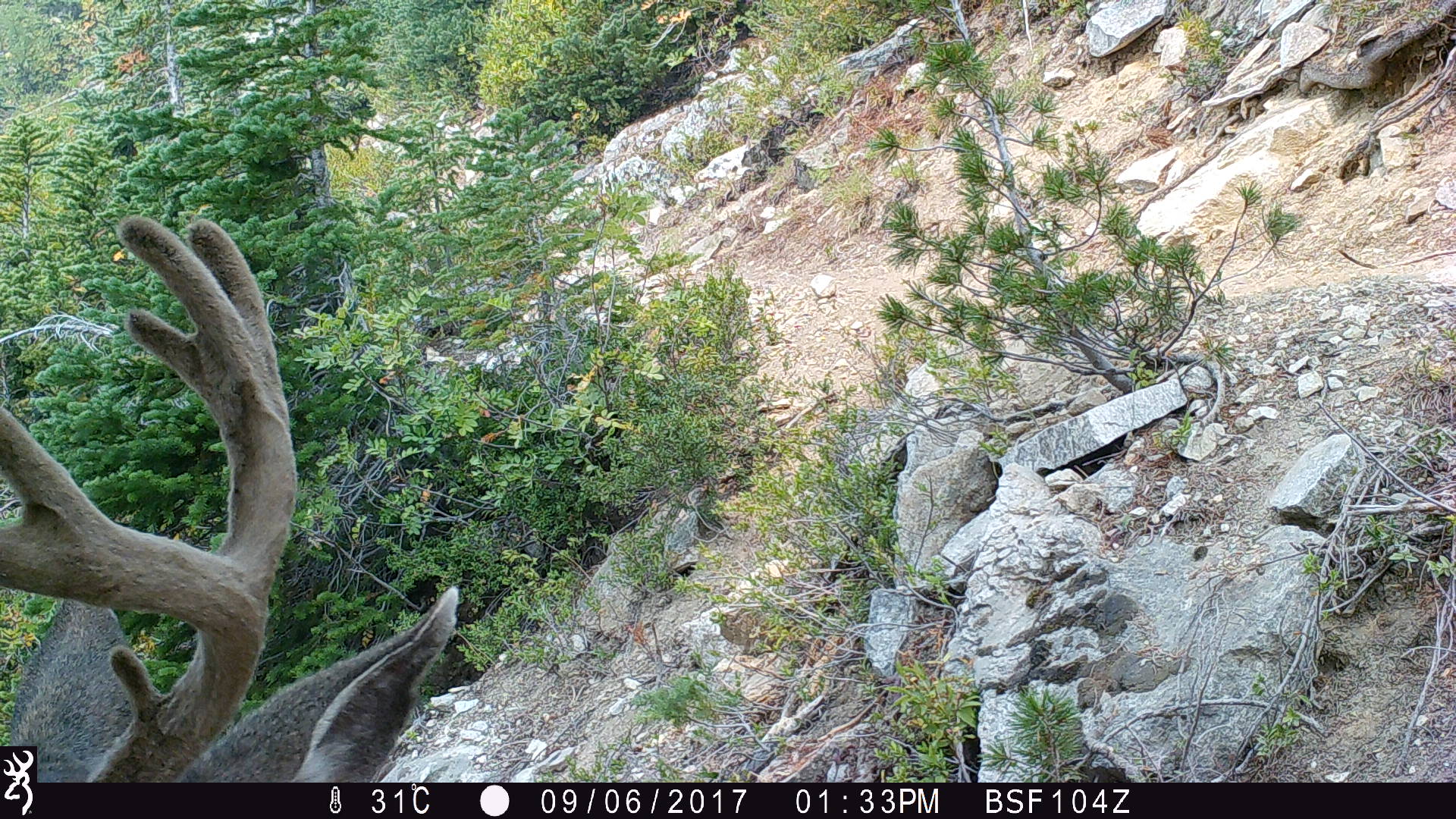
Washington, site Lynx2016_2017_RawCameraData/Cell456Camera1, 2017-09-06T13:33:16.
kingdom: Animalia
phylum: Chordata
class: Mammalia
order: Artiodactyla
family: Cervidae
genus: Odocoileus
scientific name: Odocoileus hemionus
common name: mule deer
Odocoileus hemionus (mule deer). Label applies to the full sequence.